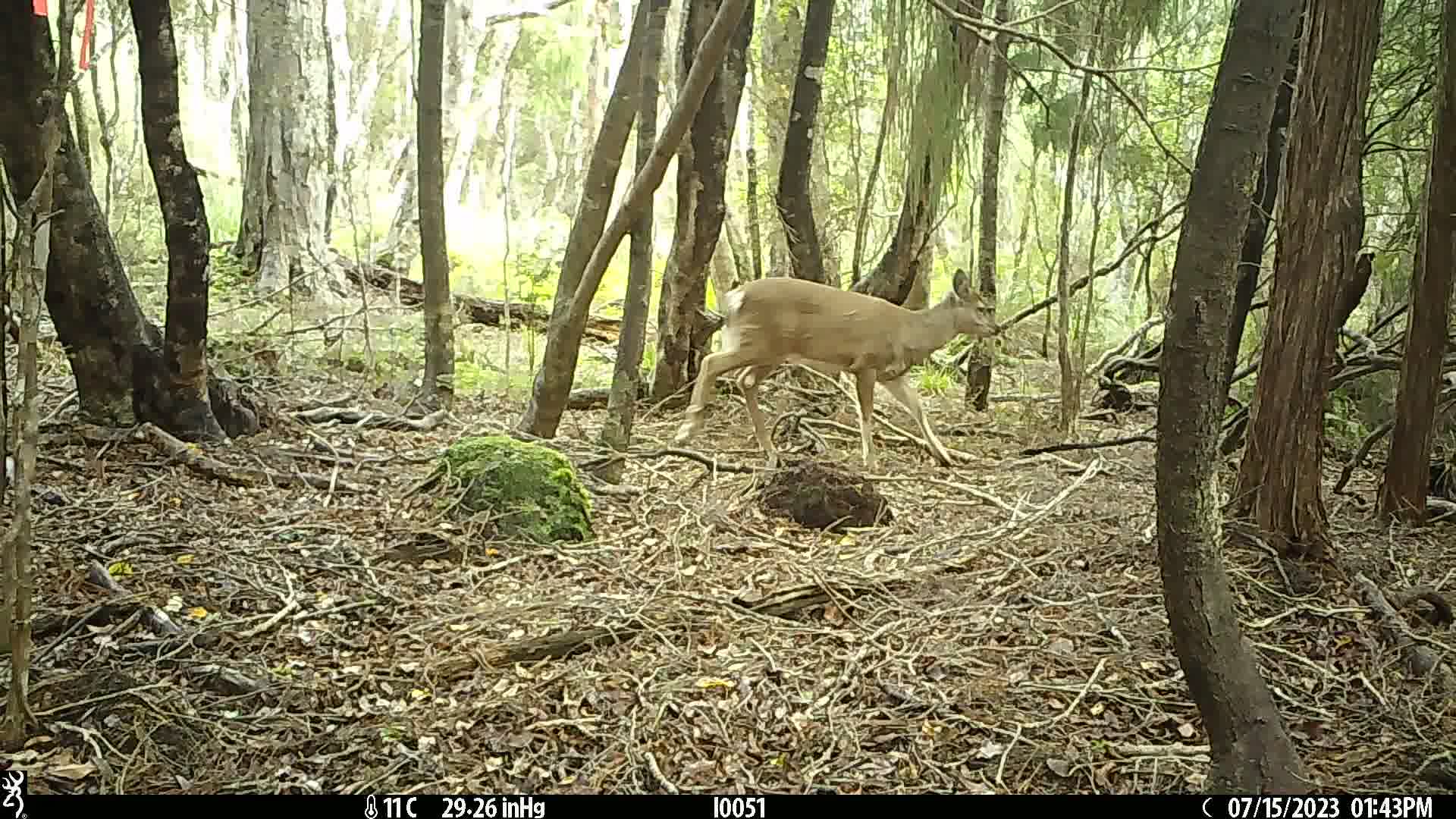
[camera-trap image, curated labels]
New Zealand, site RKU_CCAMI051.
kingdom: Animalia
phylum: Chordata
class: Mammalia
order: Artiodactyla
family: Cervidae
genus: Odocoileus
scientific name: Odocoileus virginianus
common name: white-tailed deer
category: white tailed deer